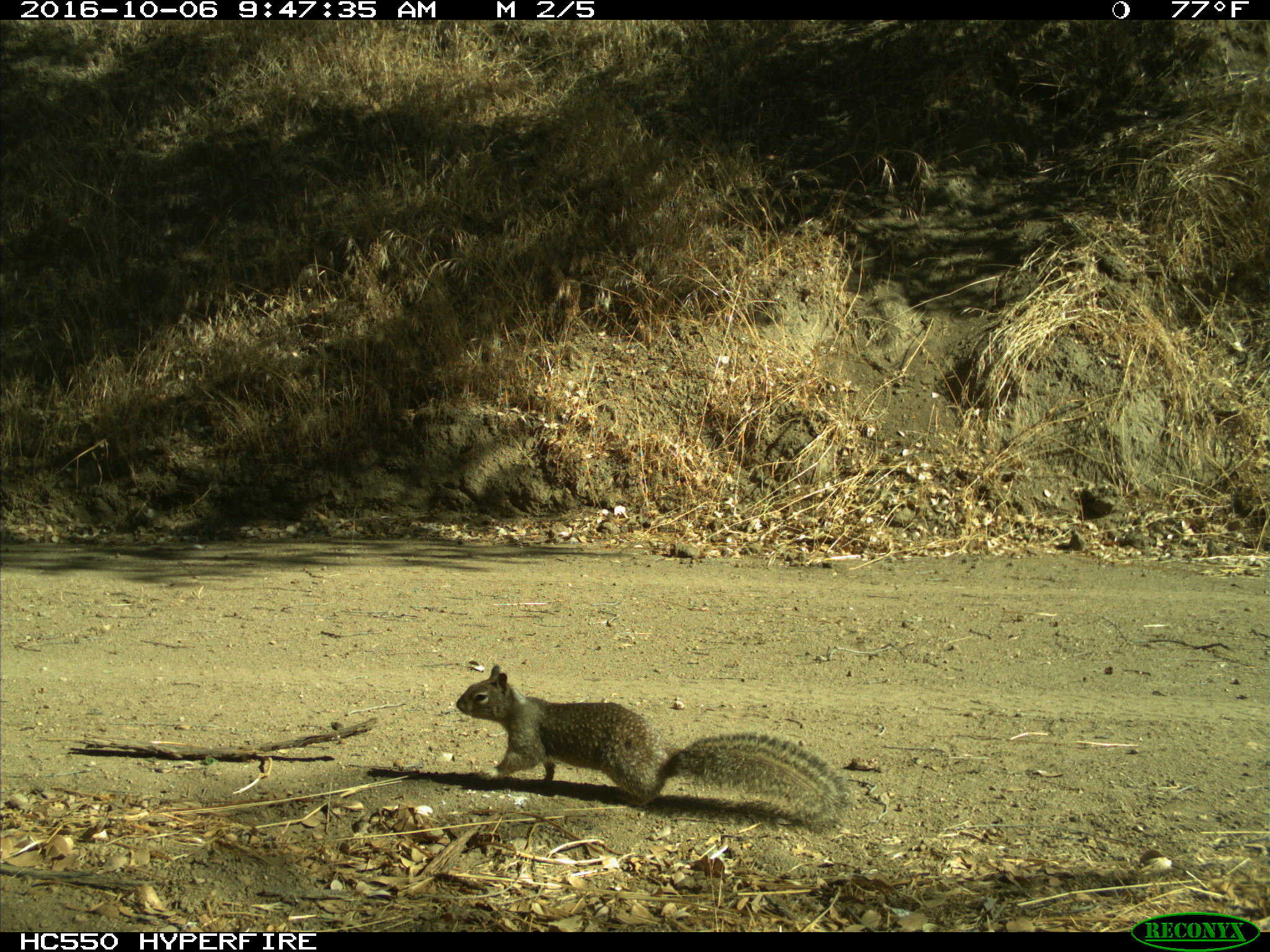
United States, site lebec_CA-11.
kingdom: Animalia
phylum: Chordata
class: Mammalia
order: Rodentia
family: Sciuridae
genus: Otospermophilus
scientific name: Otospermophilus beecheyi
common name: california ground squirrel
Otospermophilus beecheyi (california ground squirrel).